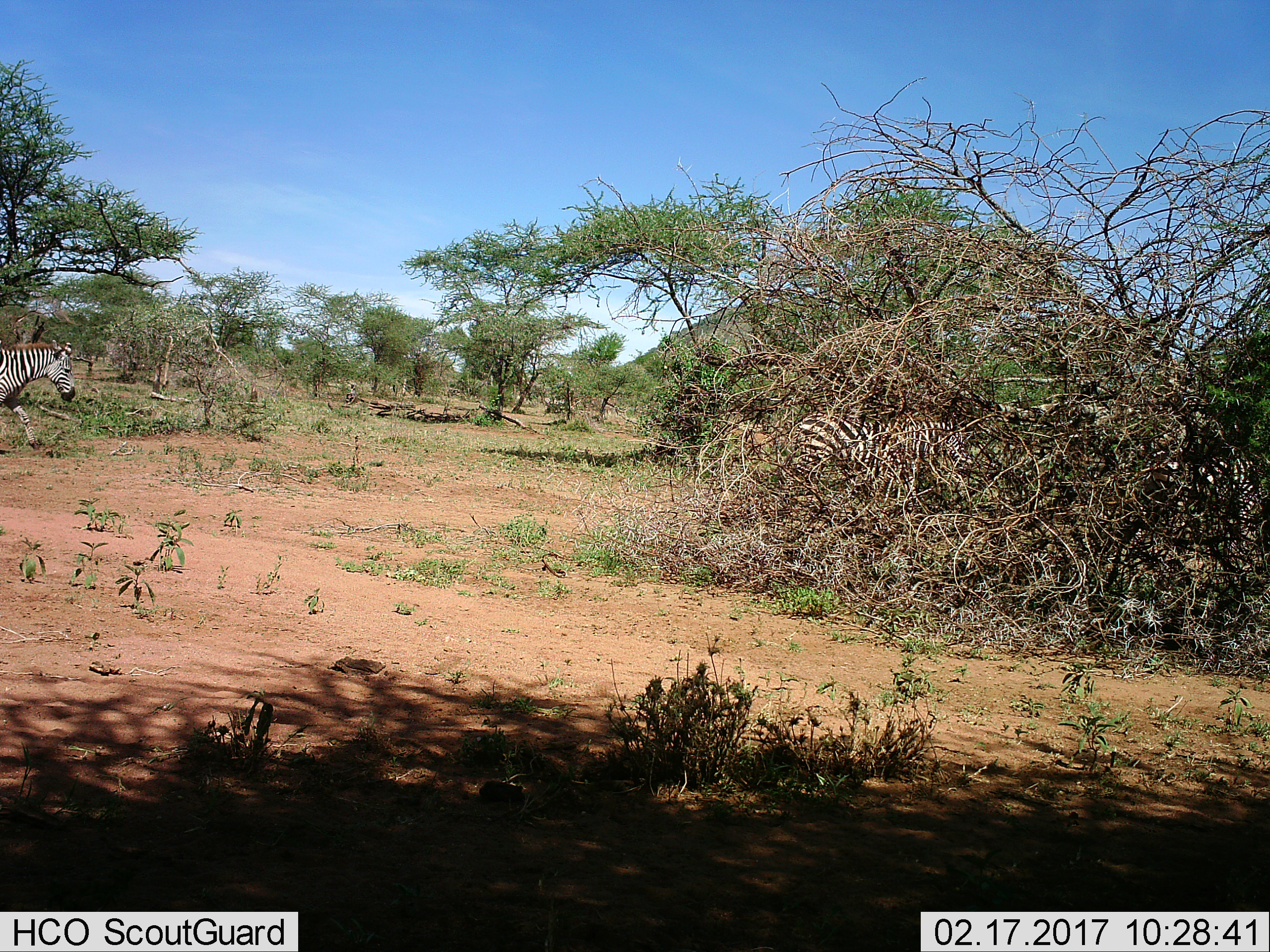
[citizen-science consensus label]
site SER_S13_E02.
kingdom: Animalia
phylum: Chordata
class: Mammalia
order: Perissodactyla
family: Equidae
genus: Equus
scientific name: Equus quagga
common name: plains zebra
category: zebraplains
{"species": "zebraplains (plains zebra) (Equus quagga)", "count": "2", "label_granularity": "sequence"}